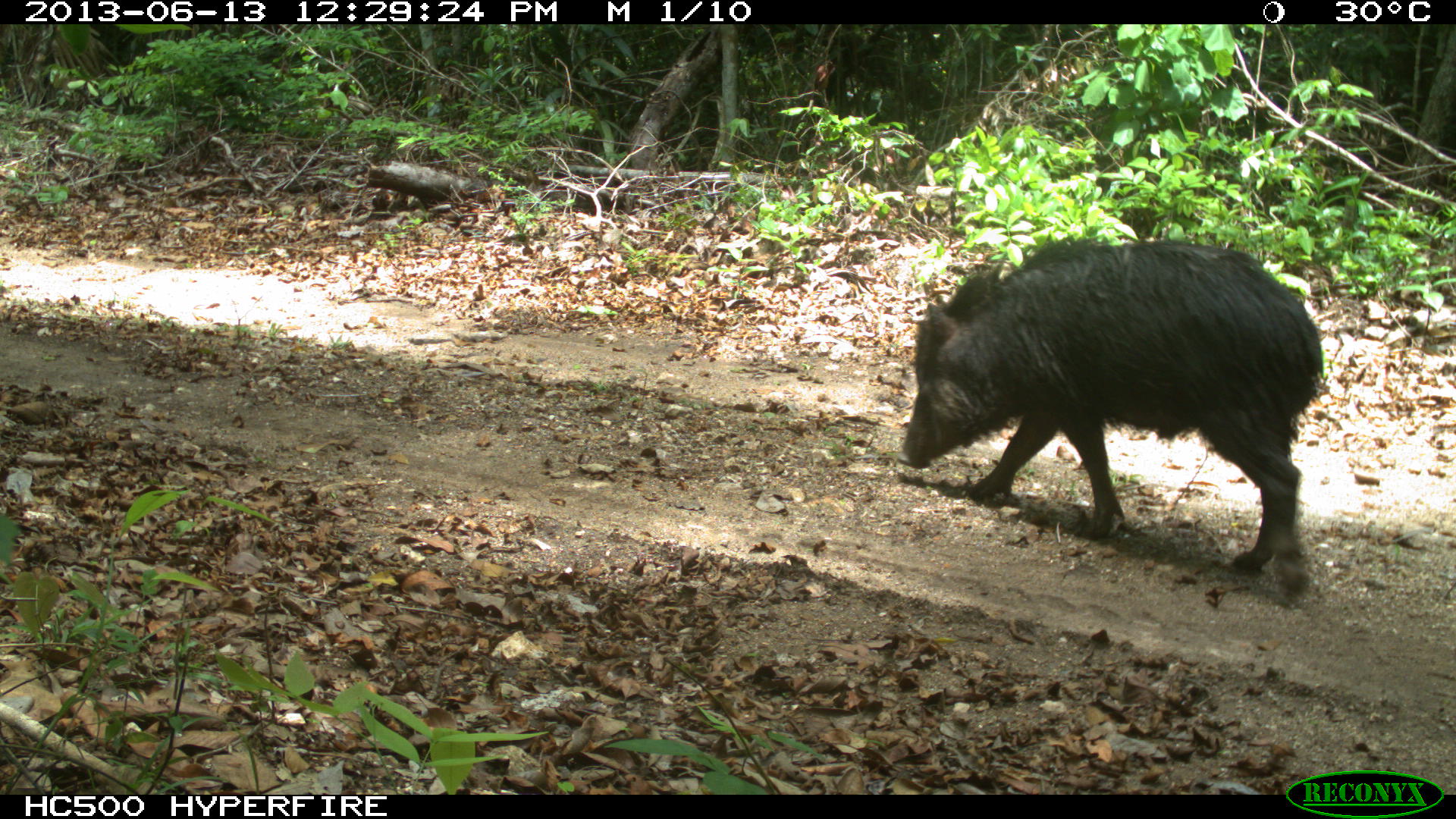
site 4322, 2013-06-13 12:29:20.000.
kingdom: Animalia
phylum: Chordata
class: Mammalia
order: Artiodactyla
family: Tayassuidae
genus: Tayassu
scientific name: Tayassu pecari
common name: white-lipped peccary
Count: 3.